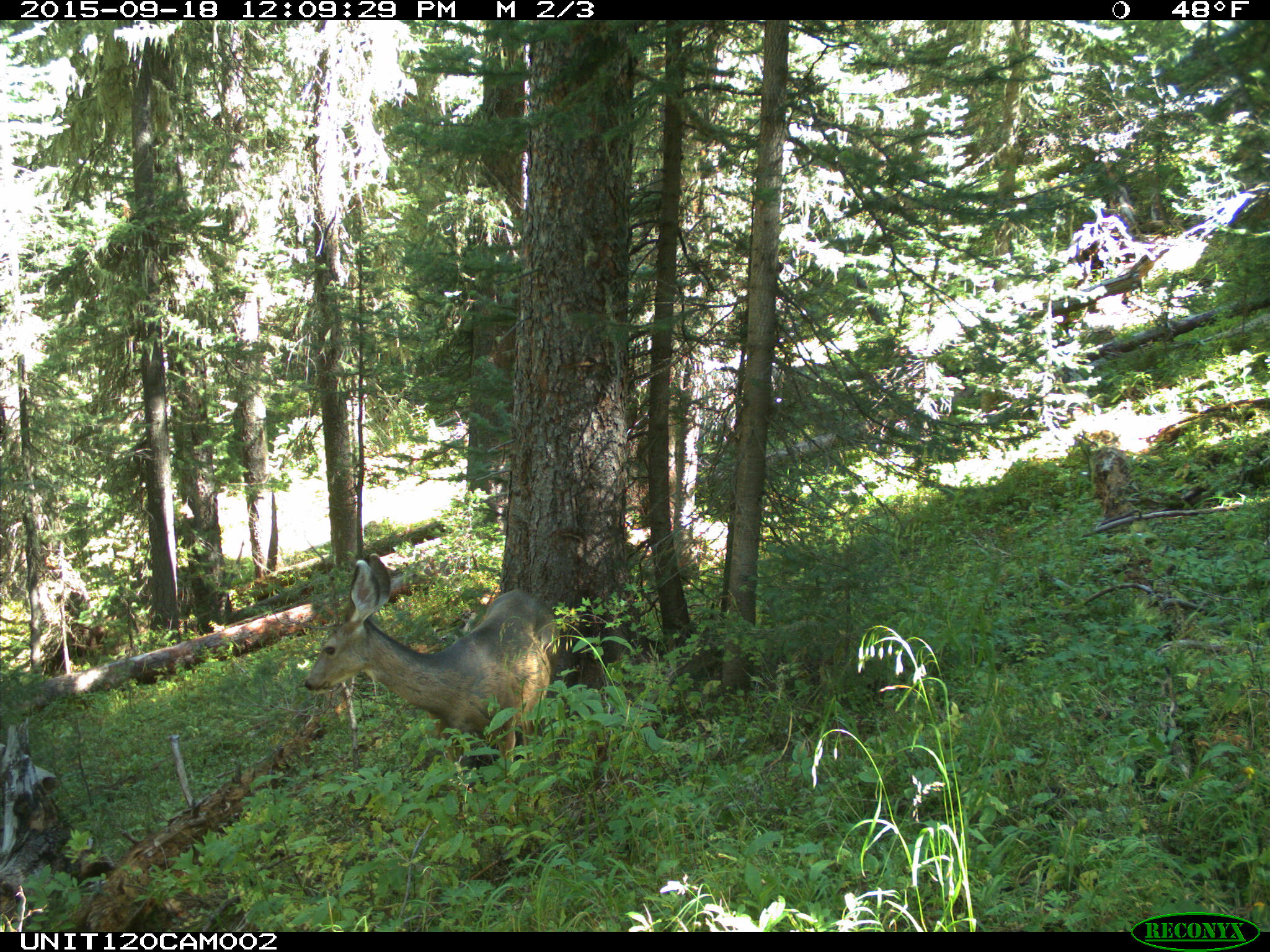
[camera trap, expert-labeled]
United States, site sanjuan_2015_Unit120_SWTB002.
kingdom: Animalia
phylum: Chordata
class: Mammalia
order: Artiodactyla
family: Cervidae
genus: Odocoileus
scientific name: Odocoileus hemionus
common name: mule deer